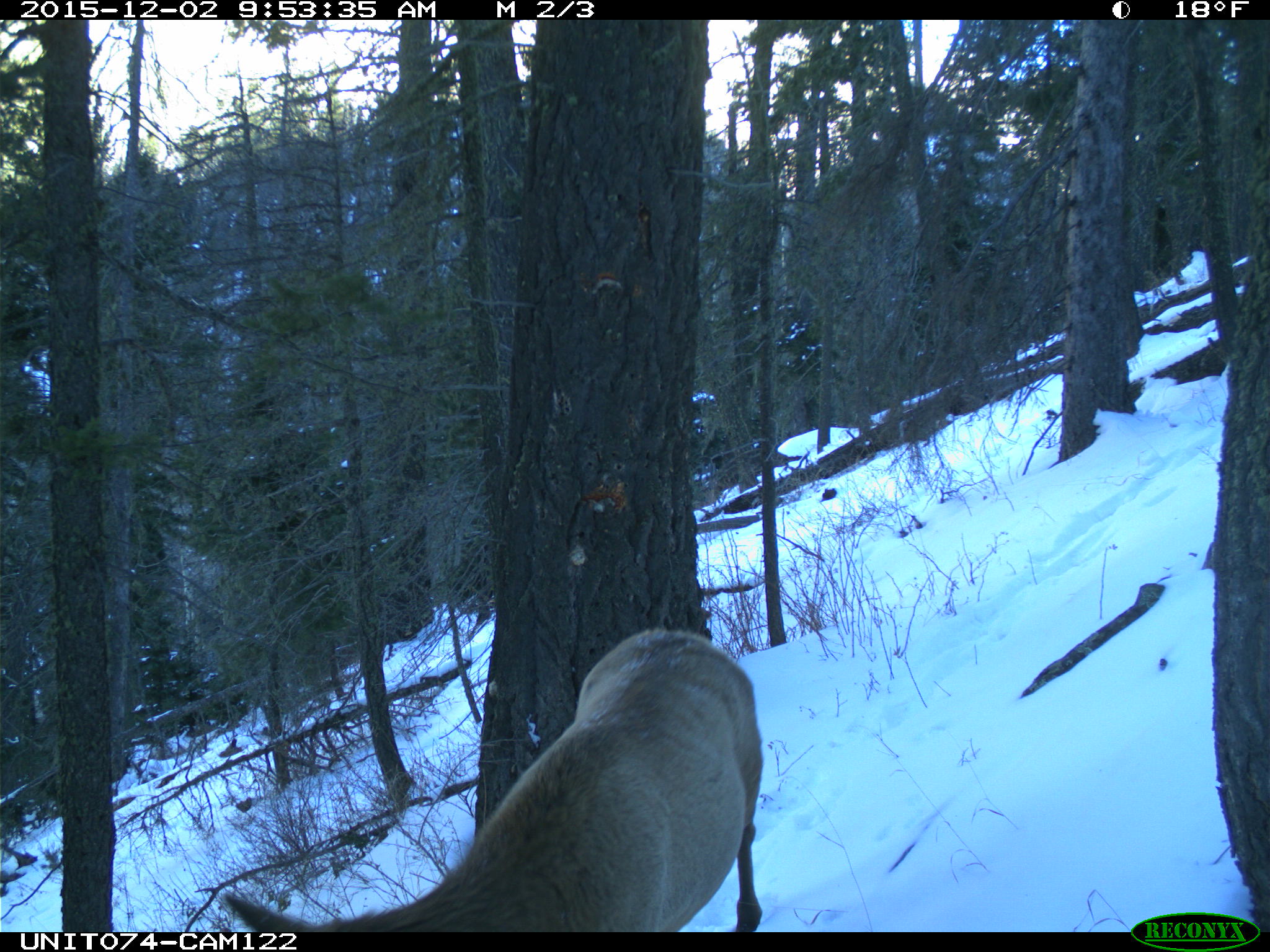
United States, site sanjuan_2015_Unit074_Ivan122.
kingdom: Animalia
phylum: Chordata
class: Mammalia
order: Artiodactyla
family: Cervidae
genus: Cervus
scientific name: Cervus elaphus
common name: red deer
Cervus elaphus (red deer).